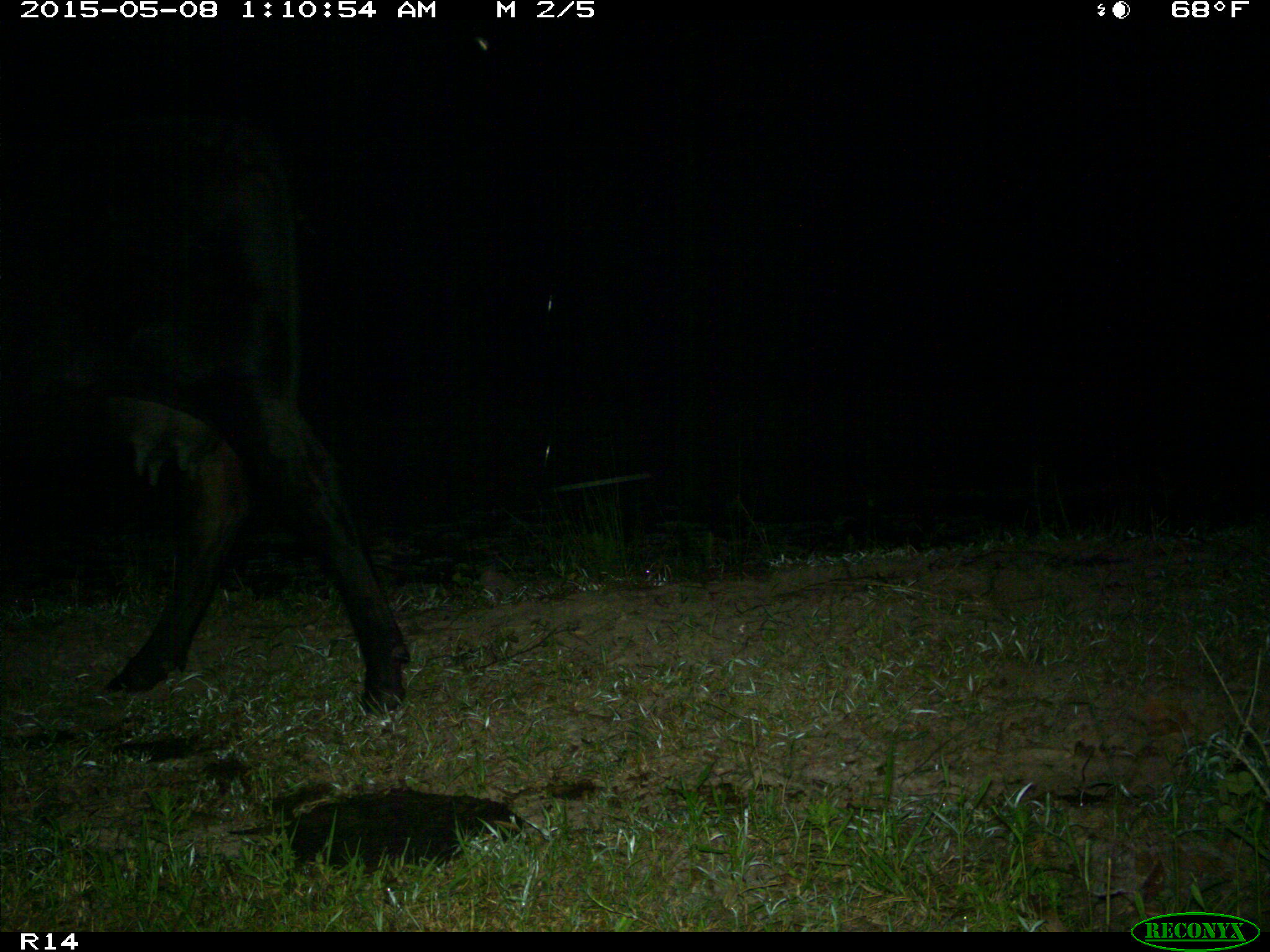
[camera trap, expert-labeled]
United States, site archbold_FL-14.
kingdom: Animalia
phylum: Chordata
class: Mammalia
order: Artiodactyla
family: Bovidae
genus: Bos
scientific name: Bos taurus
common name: domestic cow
Bos taurus (domestic cow).